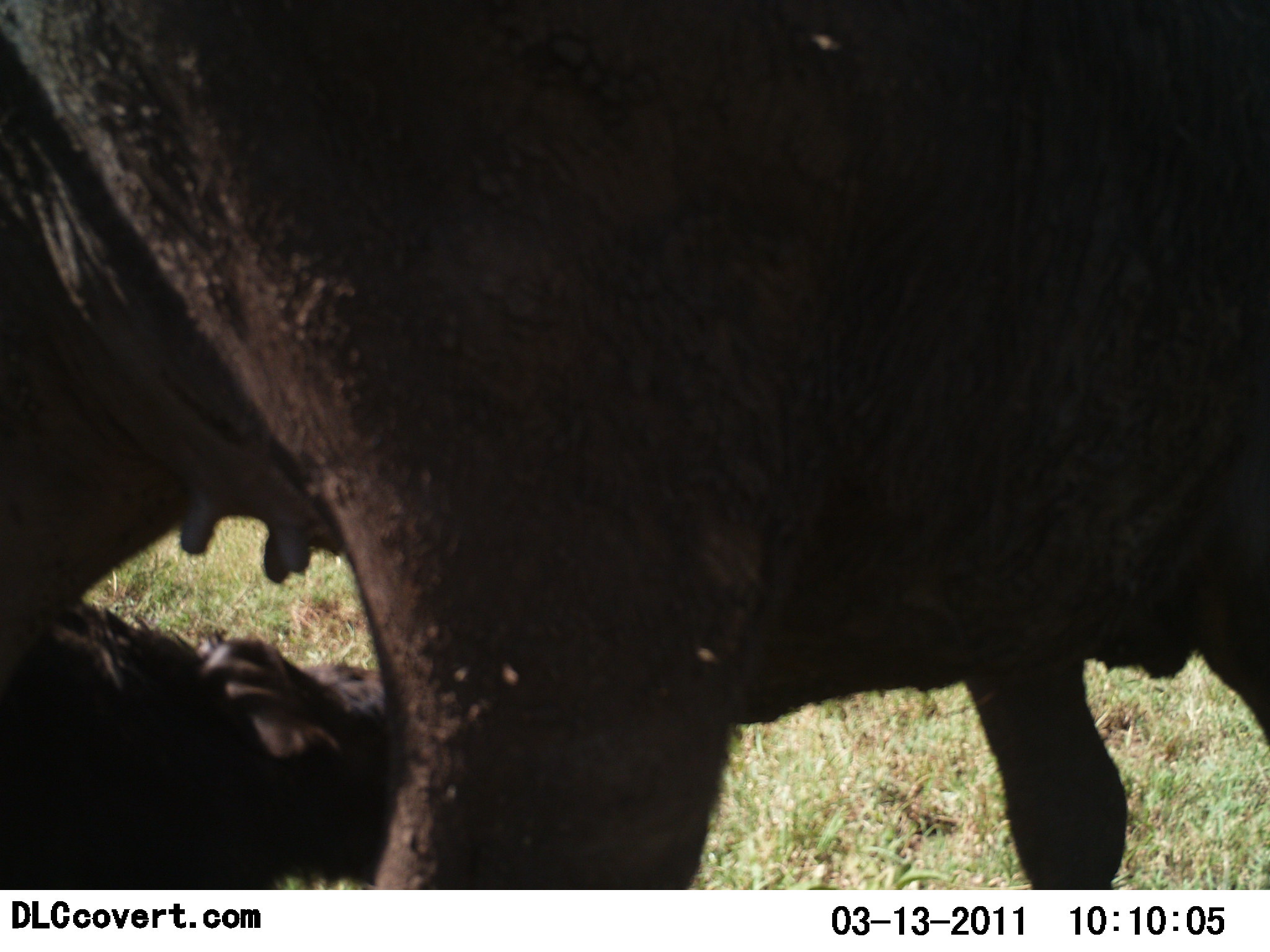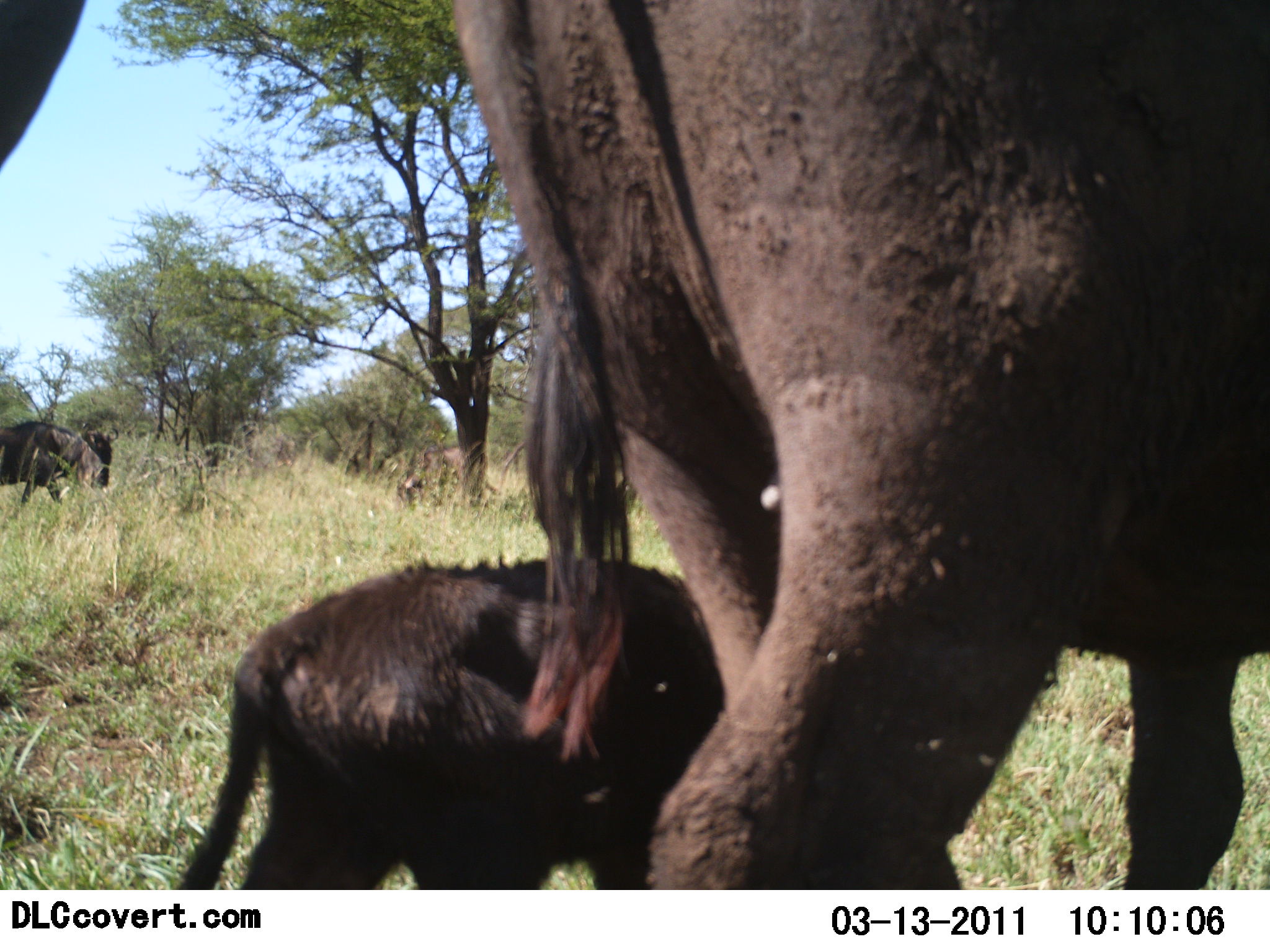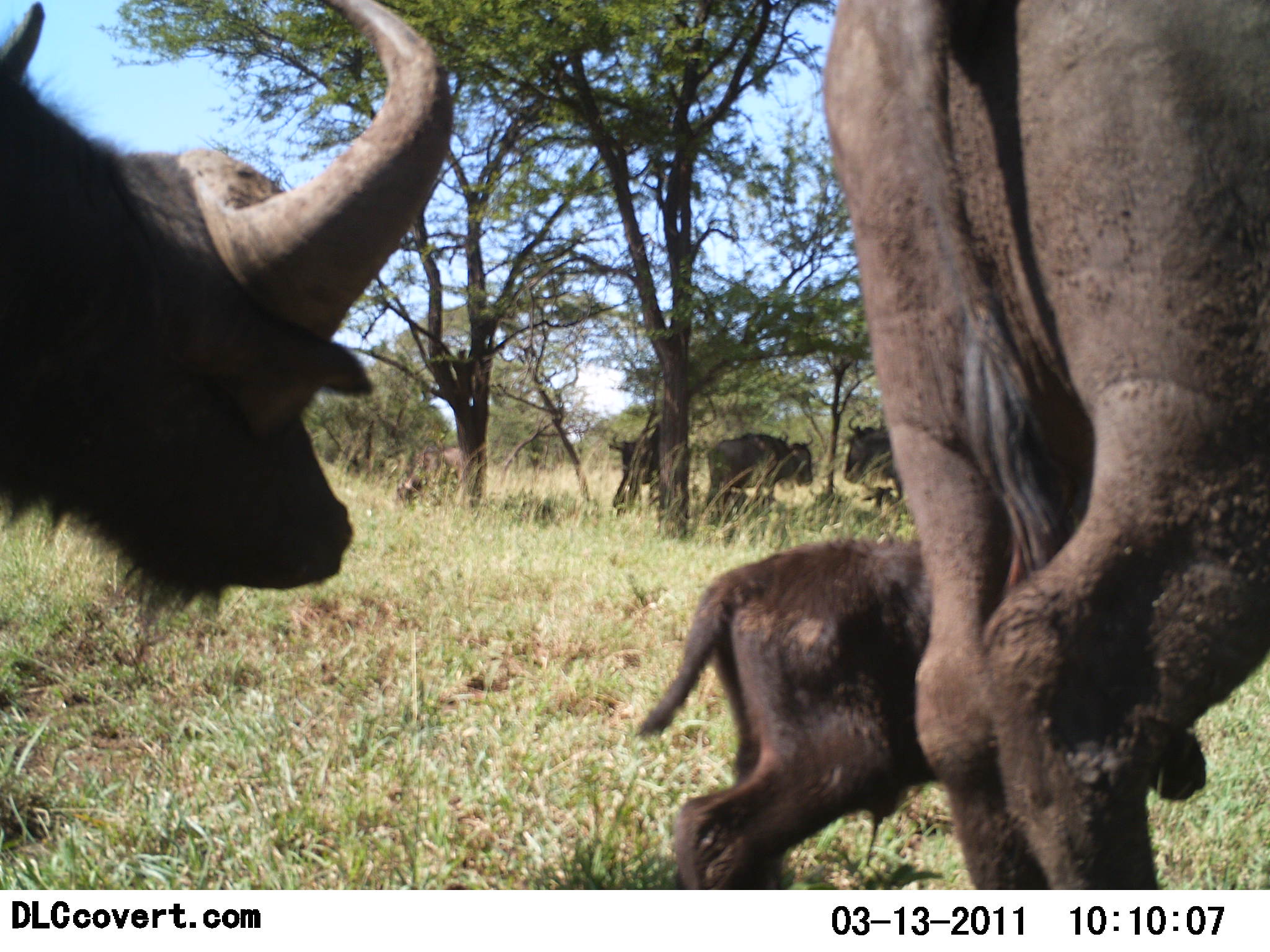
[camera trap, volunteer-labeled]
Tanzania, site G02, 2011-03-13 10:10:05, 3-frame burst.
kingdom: Animalia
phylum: Chordata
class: Mammalia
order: Artiodactyla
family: Bovidae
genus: Syncerus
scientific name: Syncerus caffer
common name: cape buffalo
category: buffalo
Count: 6.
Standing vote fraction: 25%.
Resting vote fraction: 0%.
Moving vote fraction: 100%.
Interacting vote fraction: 0%.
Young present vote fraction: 88%.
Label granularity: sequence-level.